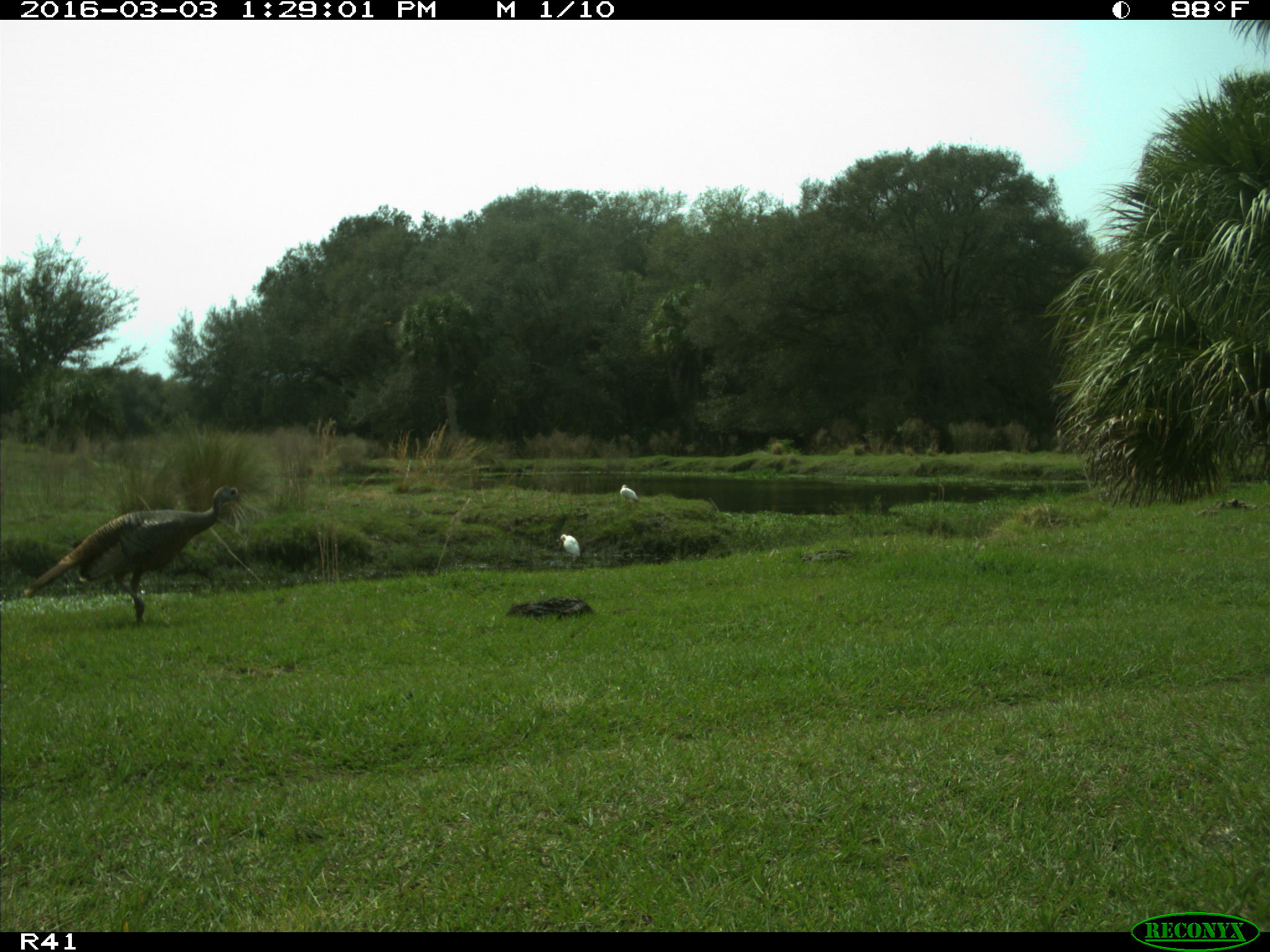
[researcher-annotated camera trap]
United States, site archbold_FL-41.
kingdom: Animalia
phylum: Chordata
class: Aves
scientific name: Aves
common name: birds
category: unidentified bird